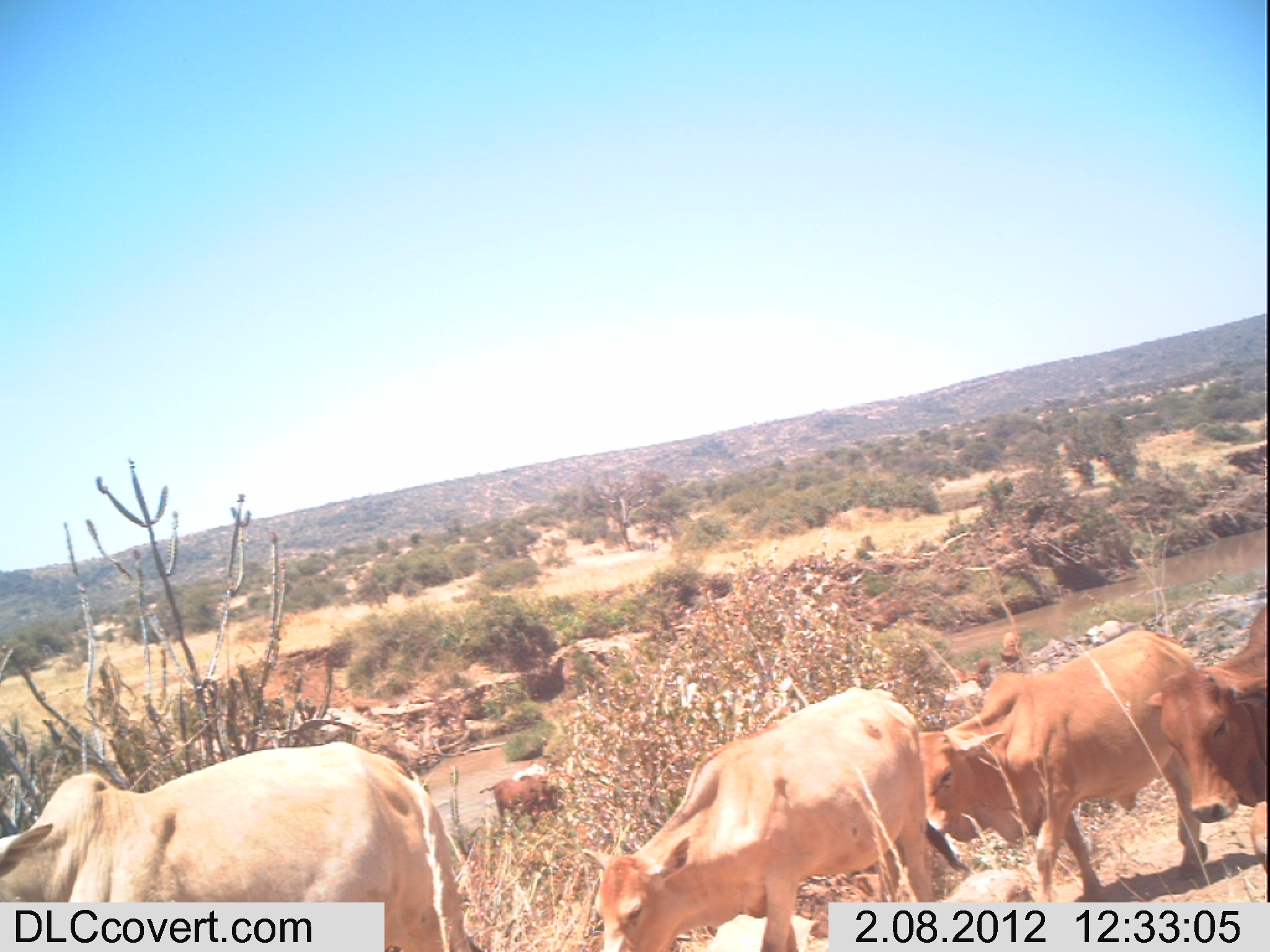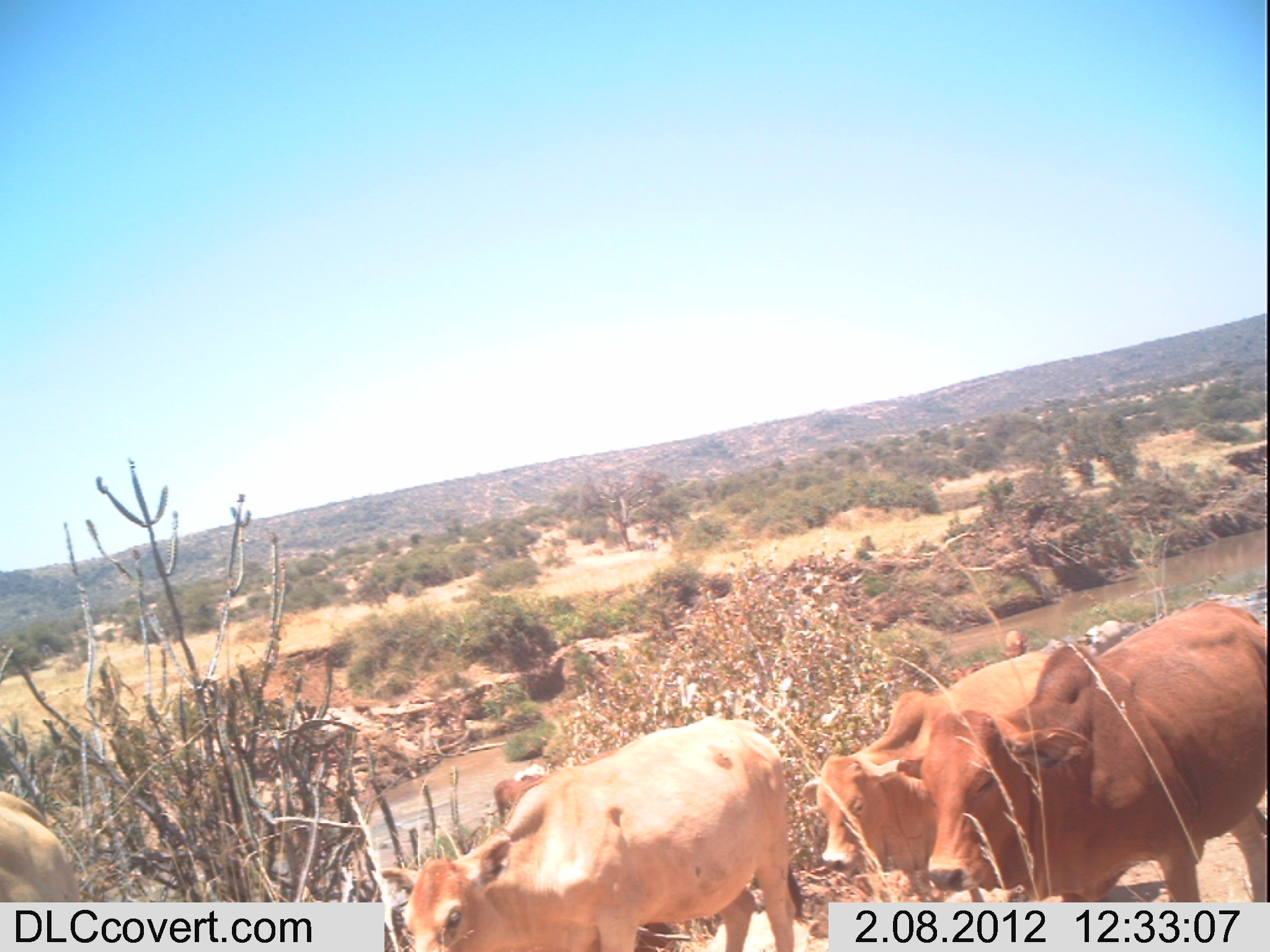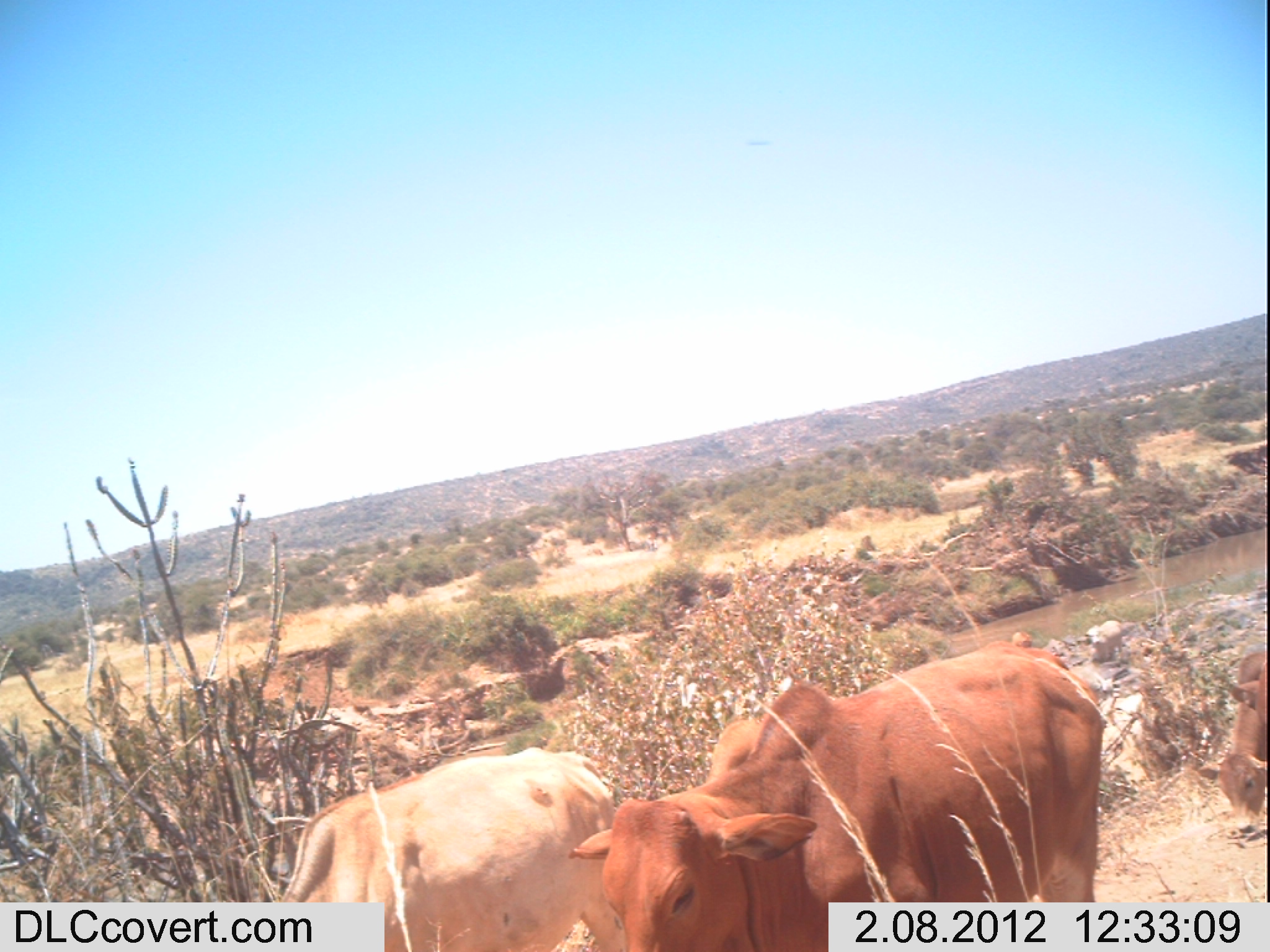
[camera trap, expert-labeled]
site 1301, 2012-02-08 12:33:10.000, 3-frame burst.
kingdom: Animalia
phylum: Chordata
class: Mammalia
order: Artiodactyla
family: Bovidae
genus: Bos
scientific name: Bos taurus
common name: domestic cattle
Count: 7.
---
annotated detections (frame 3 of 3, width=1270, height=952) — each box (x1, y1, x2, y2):
bos taurus: (570, 639, 1106, 952); (276, 740, 624, 952); (700, 640, 1104, 787); (1200, 649, 1270, 835)